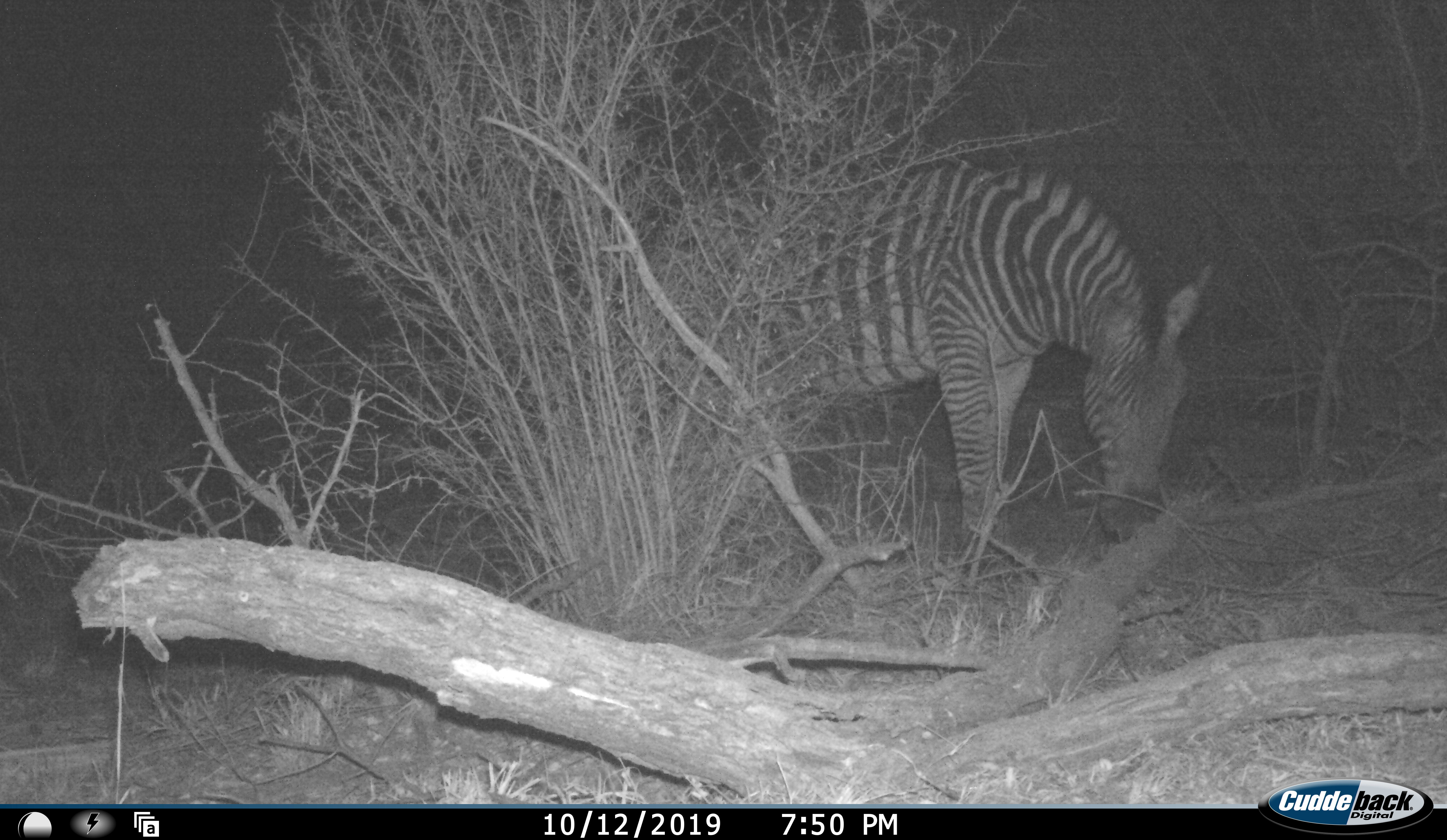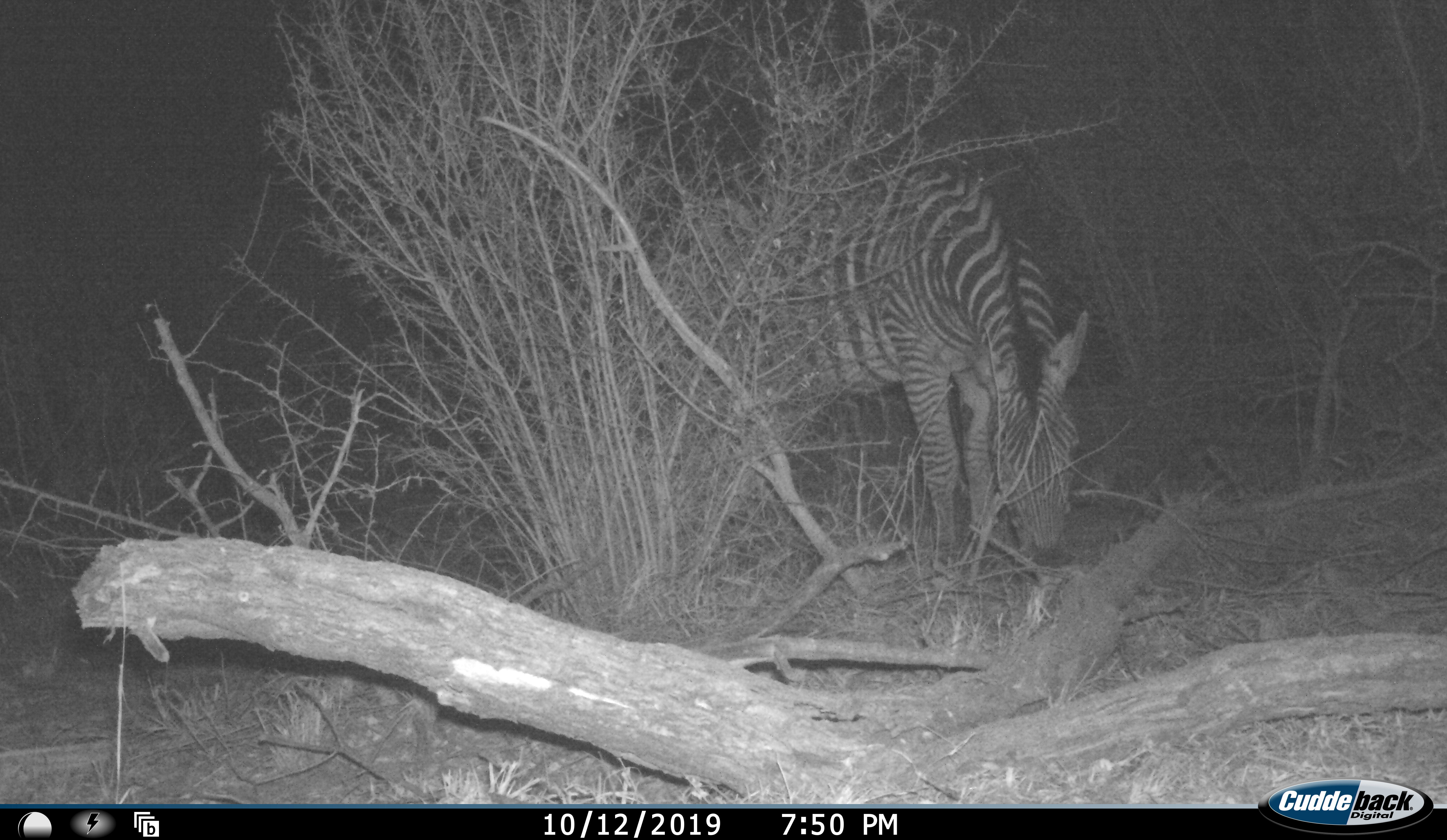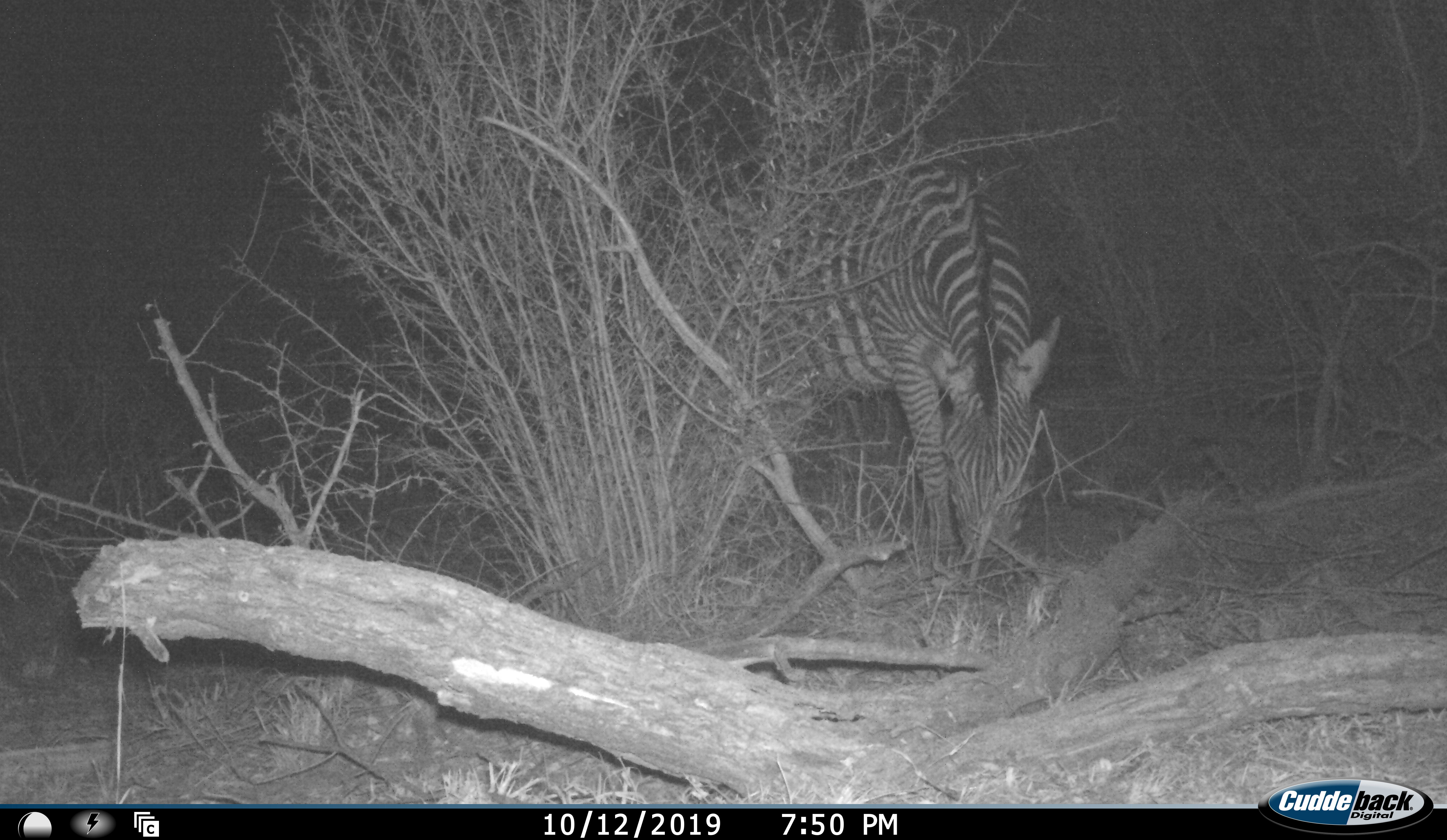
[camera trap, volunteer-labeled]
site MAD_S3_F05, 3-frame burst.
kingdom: Animalia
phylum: Chordata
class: Mammalia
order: Perissodactyla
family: Equidae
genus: Equus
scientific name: Equus quagga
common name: plains zebra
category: zebraplains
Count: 1.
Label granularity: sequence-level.